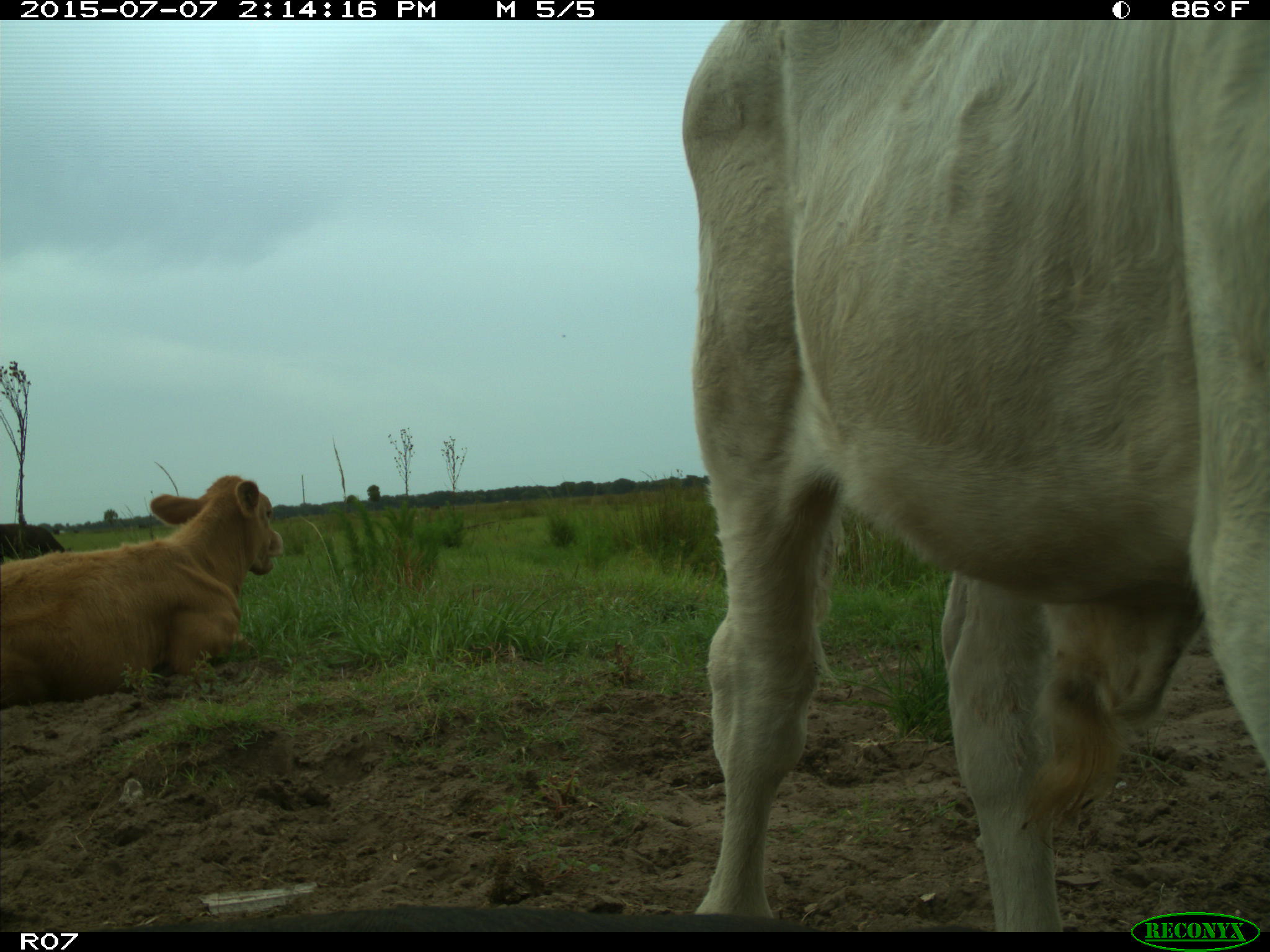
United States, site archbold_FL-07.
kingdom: Animalia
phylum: Chordata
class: Mammalia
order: Artiodactyla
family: Bovidae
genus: Bos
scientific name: Bos taurus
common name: domestic cow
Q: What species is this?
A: Bos taurus (domestic cow).